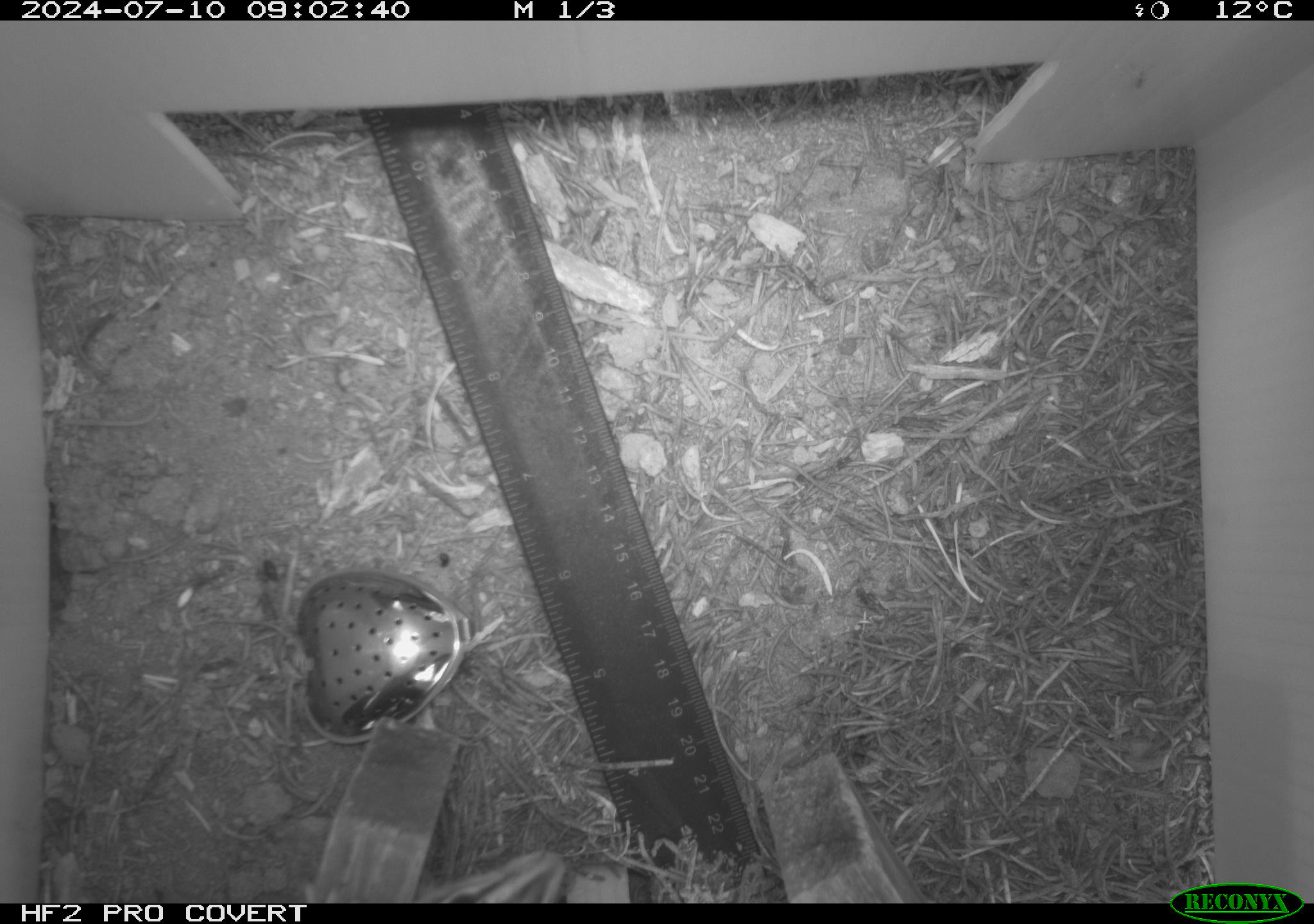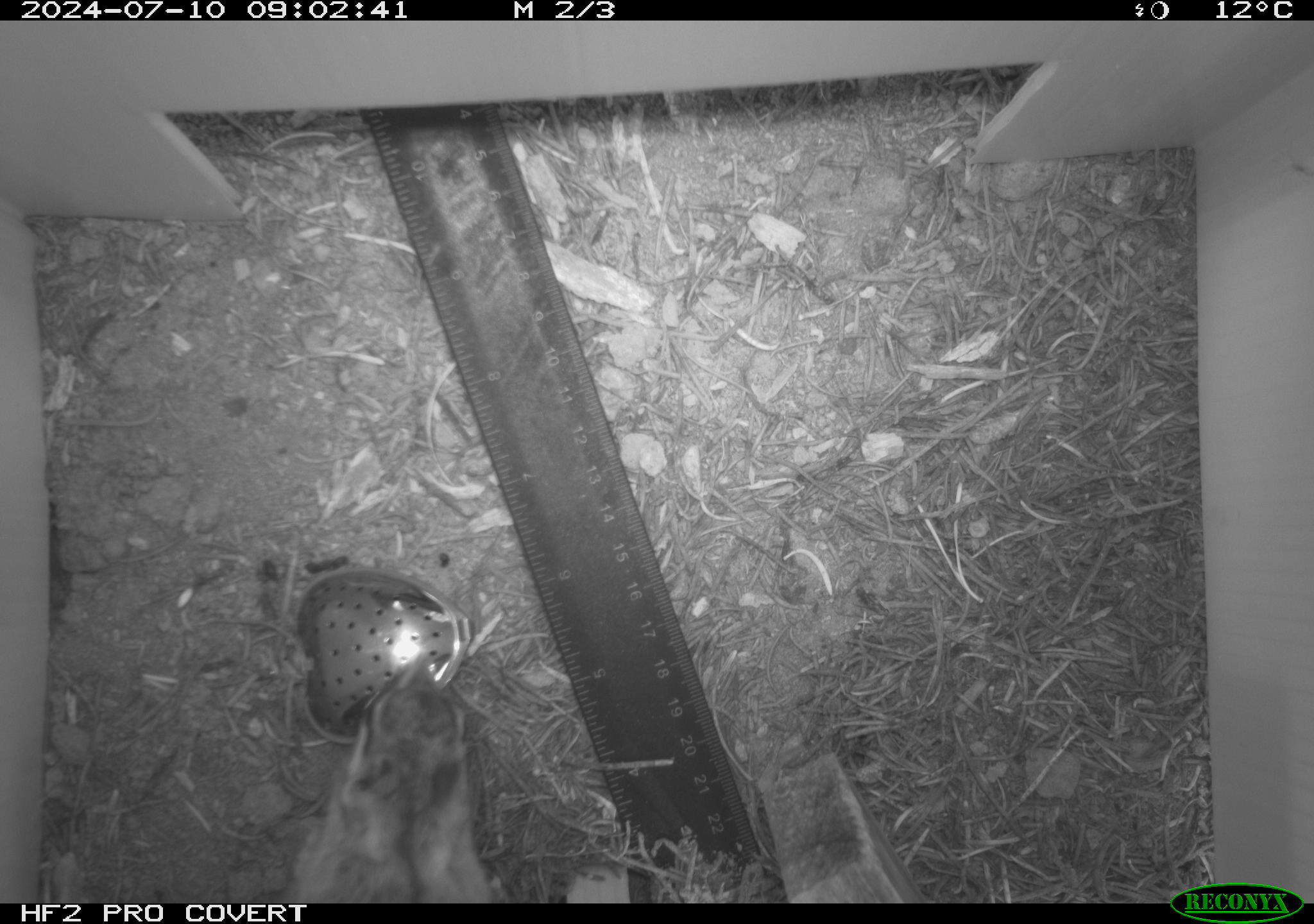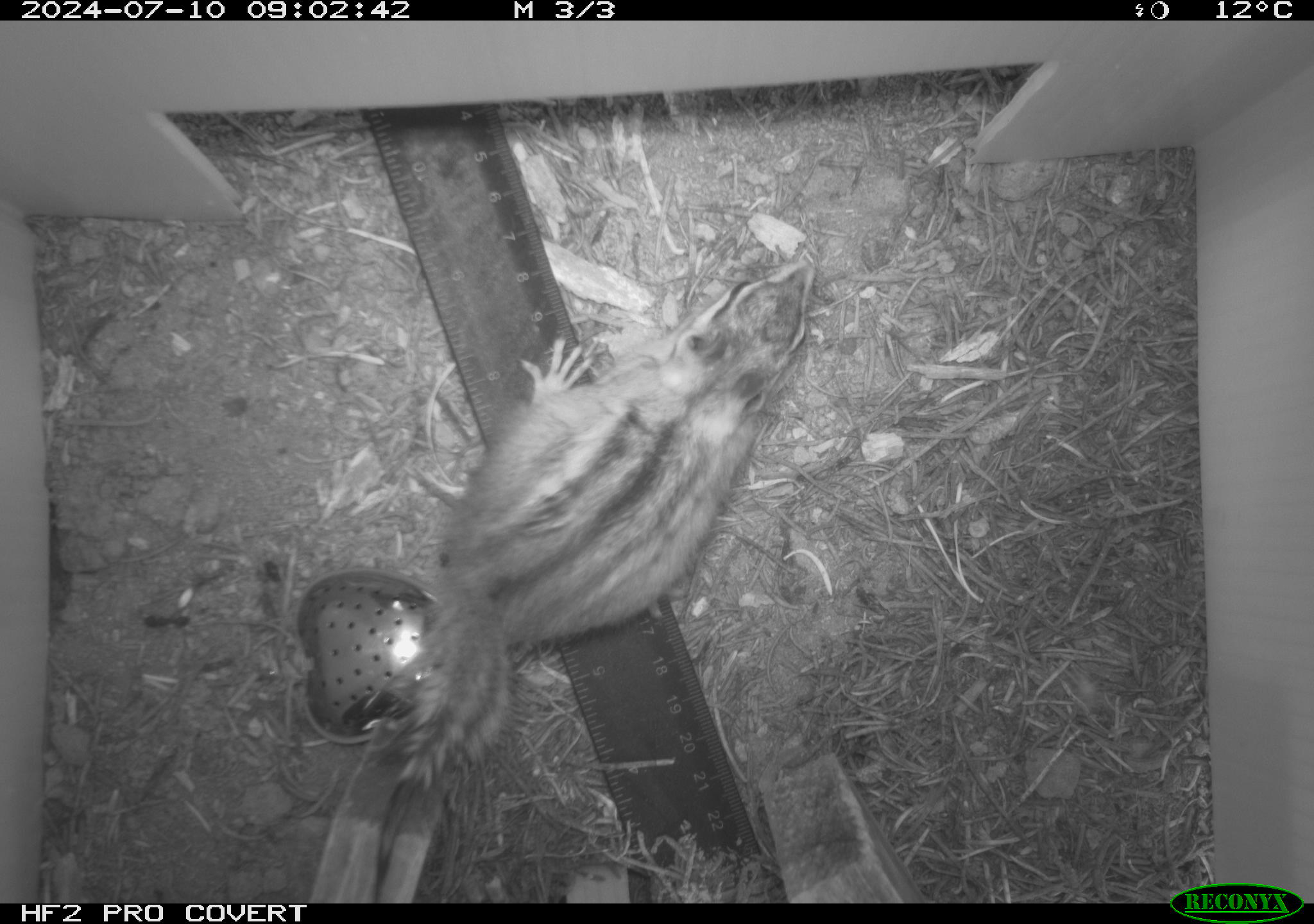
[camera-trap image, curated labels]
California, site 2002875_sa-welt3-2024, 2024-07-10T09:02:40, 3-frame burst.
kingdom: Animalia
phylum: Chordata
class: Mammalia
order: Rodentia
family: Sciuridae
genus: Neotamias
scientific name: Neotamias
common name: western chipmunks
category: neotamias species